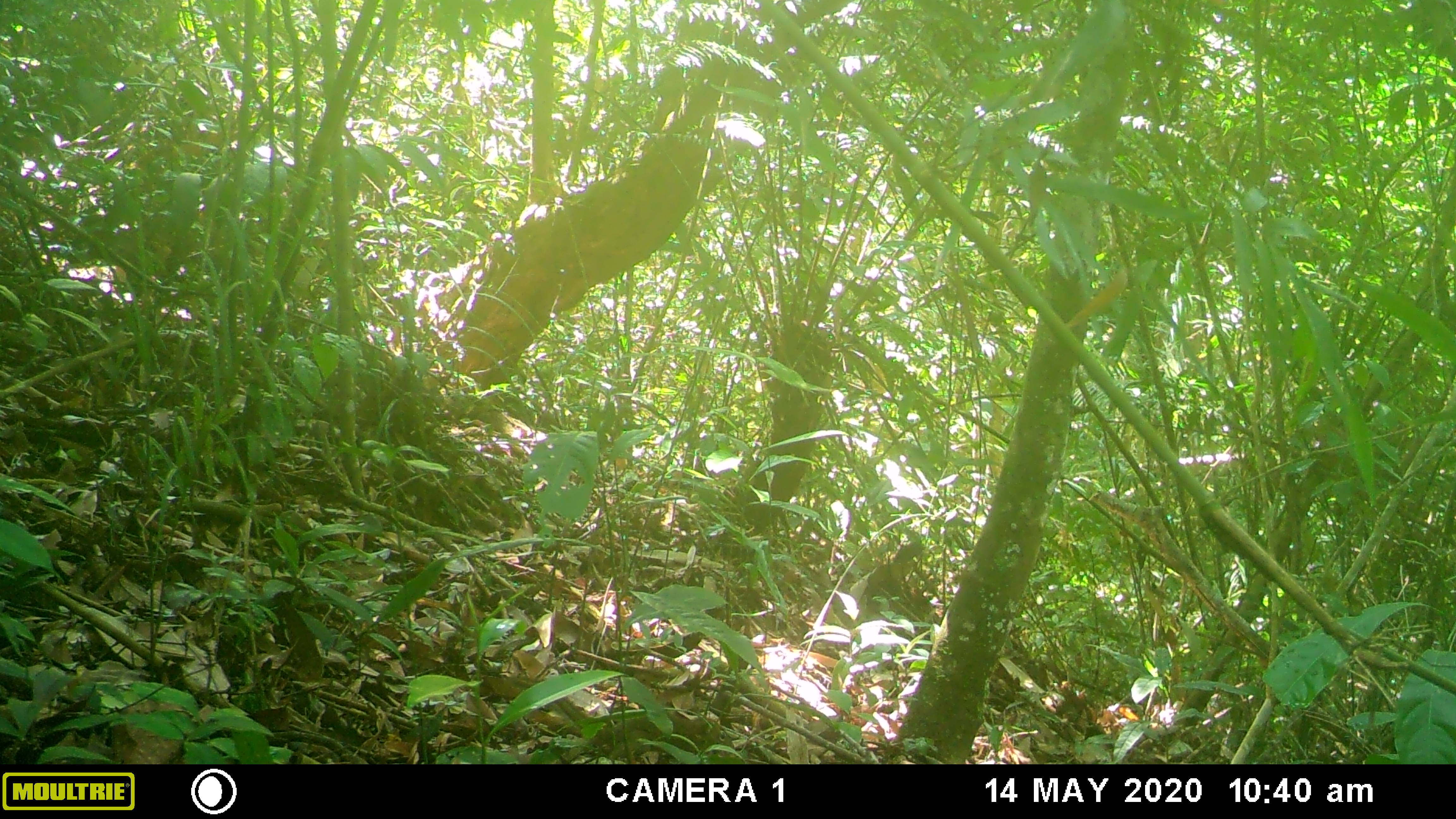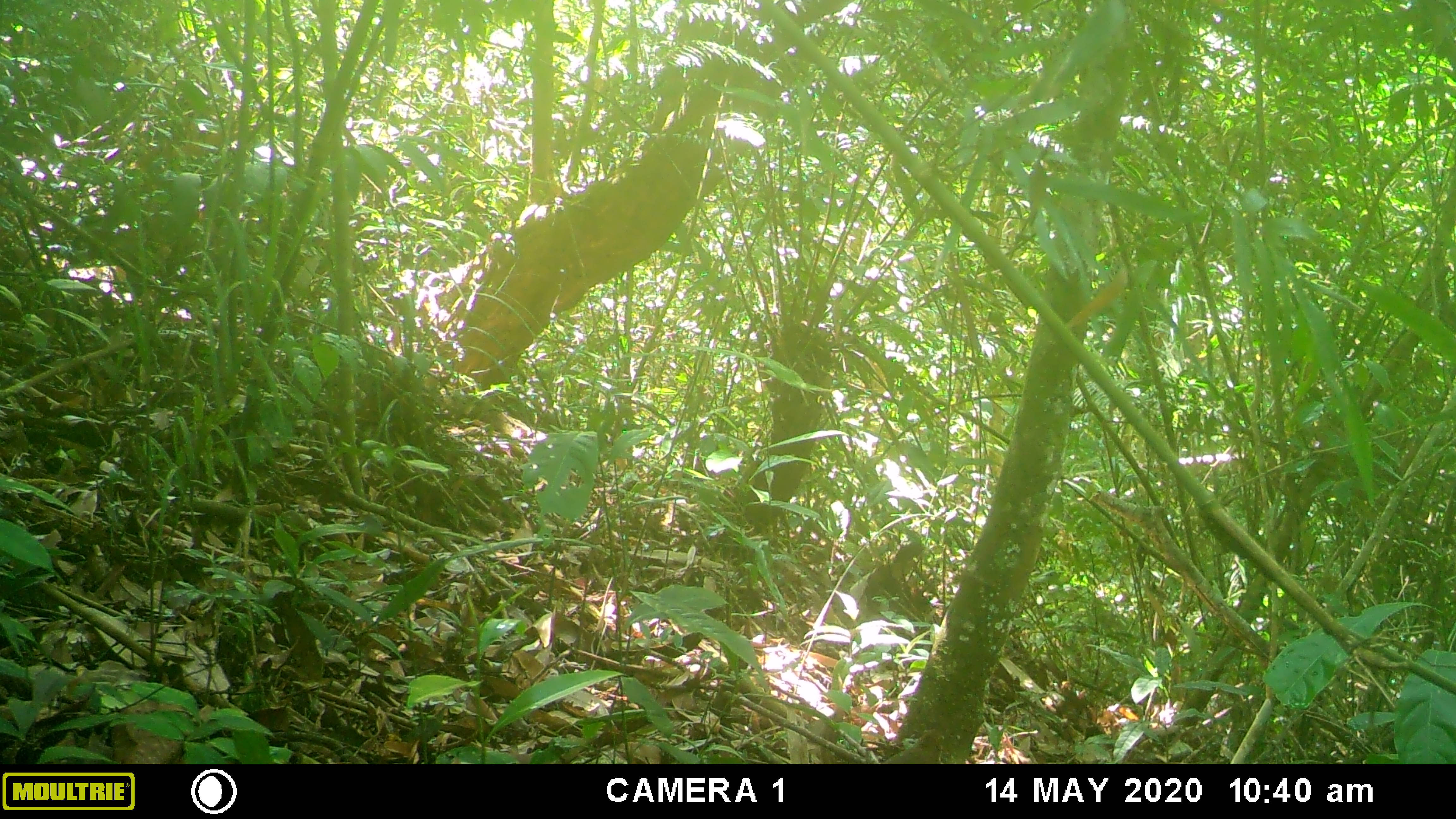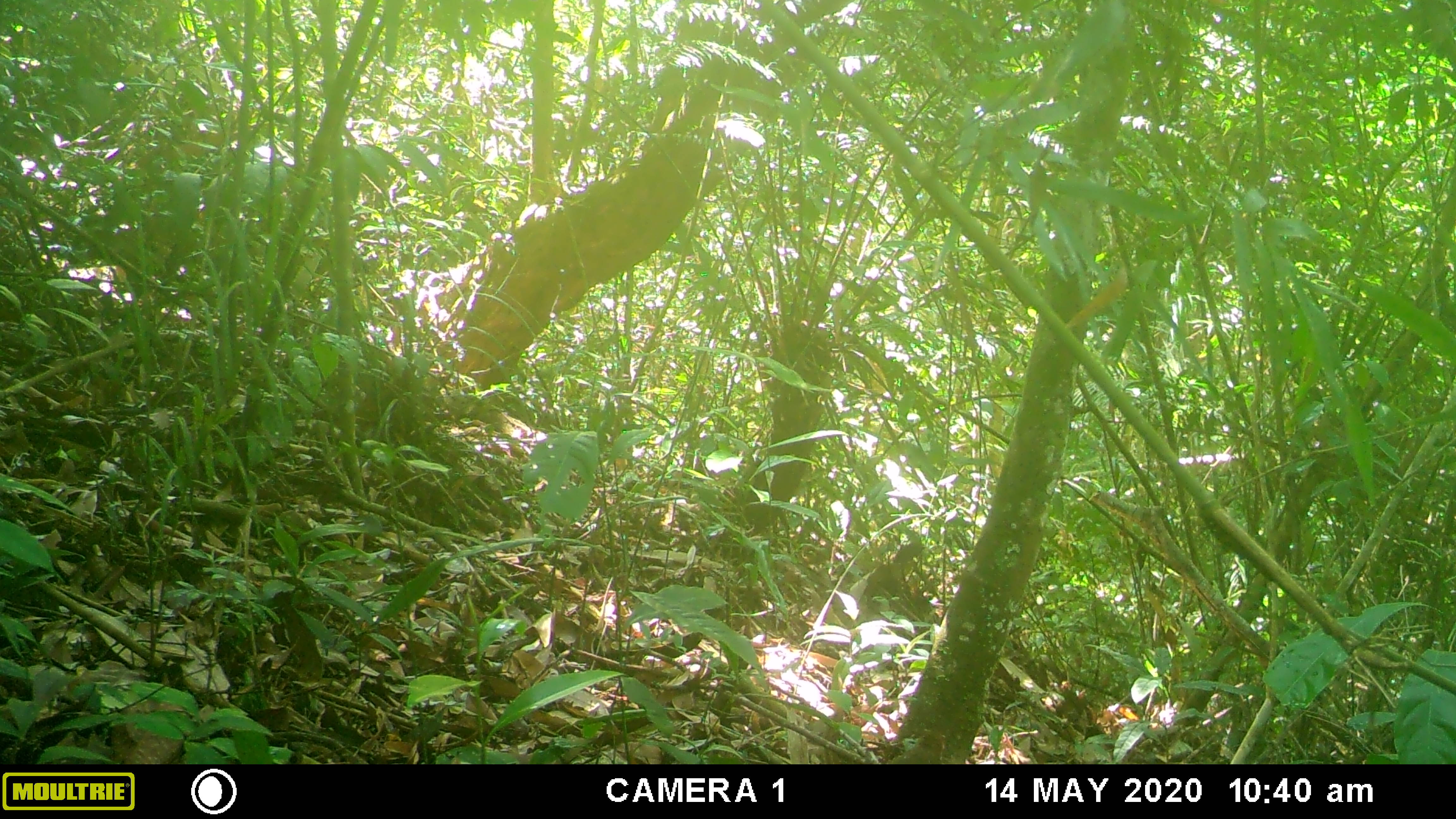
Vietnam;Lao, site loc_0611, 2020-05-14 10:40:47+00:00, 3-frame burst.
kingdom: Animalia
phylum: Chordata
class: Mammalia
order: Scandentia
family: Tupaiidae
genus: Tupaia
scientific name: Tupaia belangeri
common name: northern treeshrew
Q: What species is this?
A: Northern treeshrew (Tupaia belangeri).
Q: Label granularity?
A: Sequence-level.